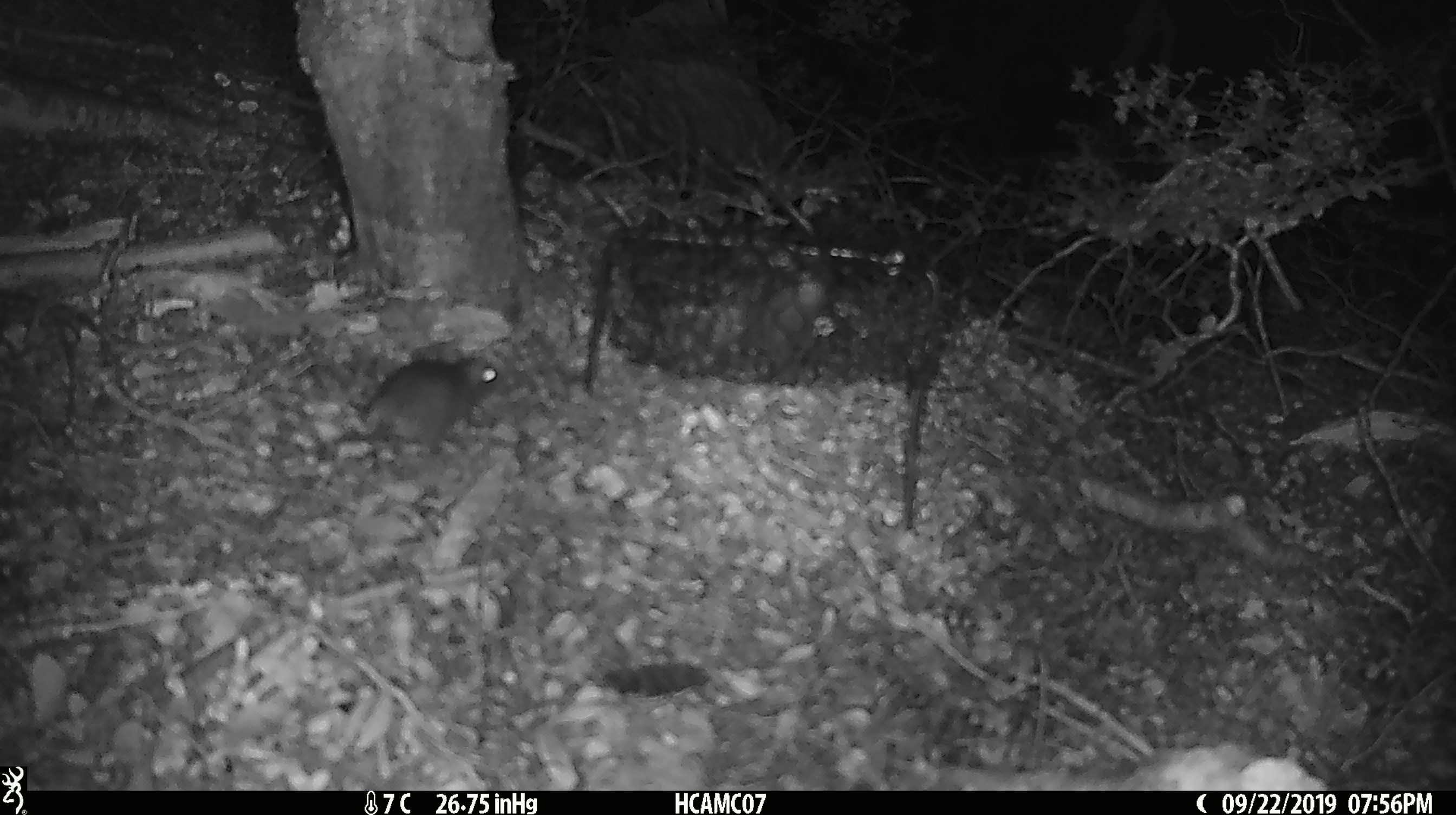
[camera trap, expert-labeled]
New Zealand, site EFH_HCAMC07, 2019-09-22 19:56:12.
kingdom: Animalia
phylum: Chordata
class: Mammalia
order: Rodentia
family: Muridae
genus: Mus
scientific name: Mus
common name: mouse